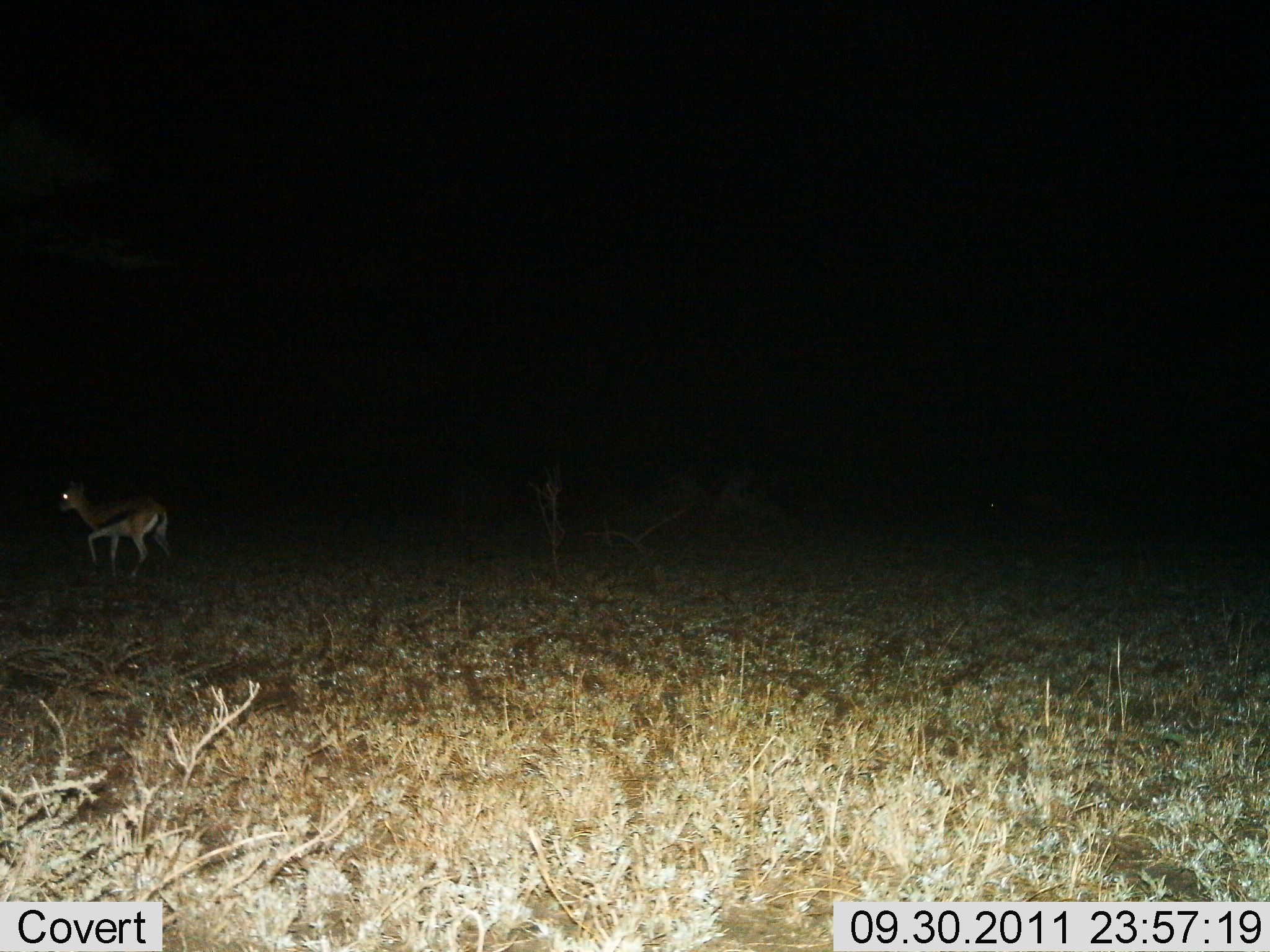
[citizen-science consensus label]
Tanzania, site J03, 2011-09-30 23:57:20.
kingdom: Animalia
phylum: Chordata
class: Mammalia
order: Artiodactyla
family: Bovidae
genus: Eudorcas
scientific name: Eudorcas thomsonii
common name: thomson's gazelle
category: gazellethomsons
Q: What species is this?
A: Gazellethomsons (thomson's gazelle) (Eudorcas thomsonii).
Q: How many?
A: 1.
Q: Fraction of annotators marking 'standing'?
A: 31%.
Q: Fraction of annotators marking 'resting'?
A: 0%.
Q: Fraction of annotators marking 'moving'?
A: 69%.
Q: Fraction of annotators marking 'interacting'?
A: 0%.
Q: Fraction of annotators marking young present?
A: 0%.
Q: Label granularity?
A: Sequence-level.